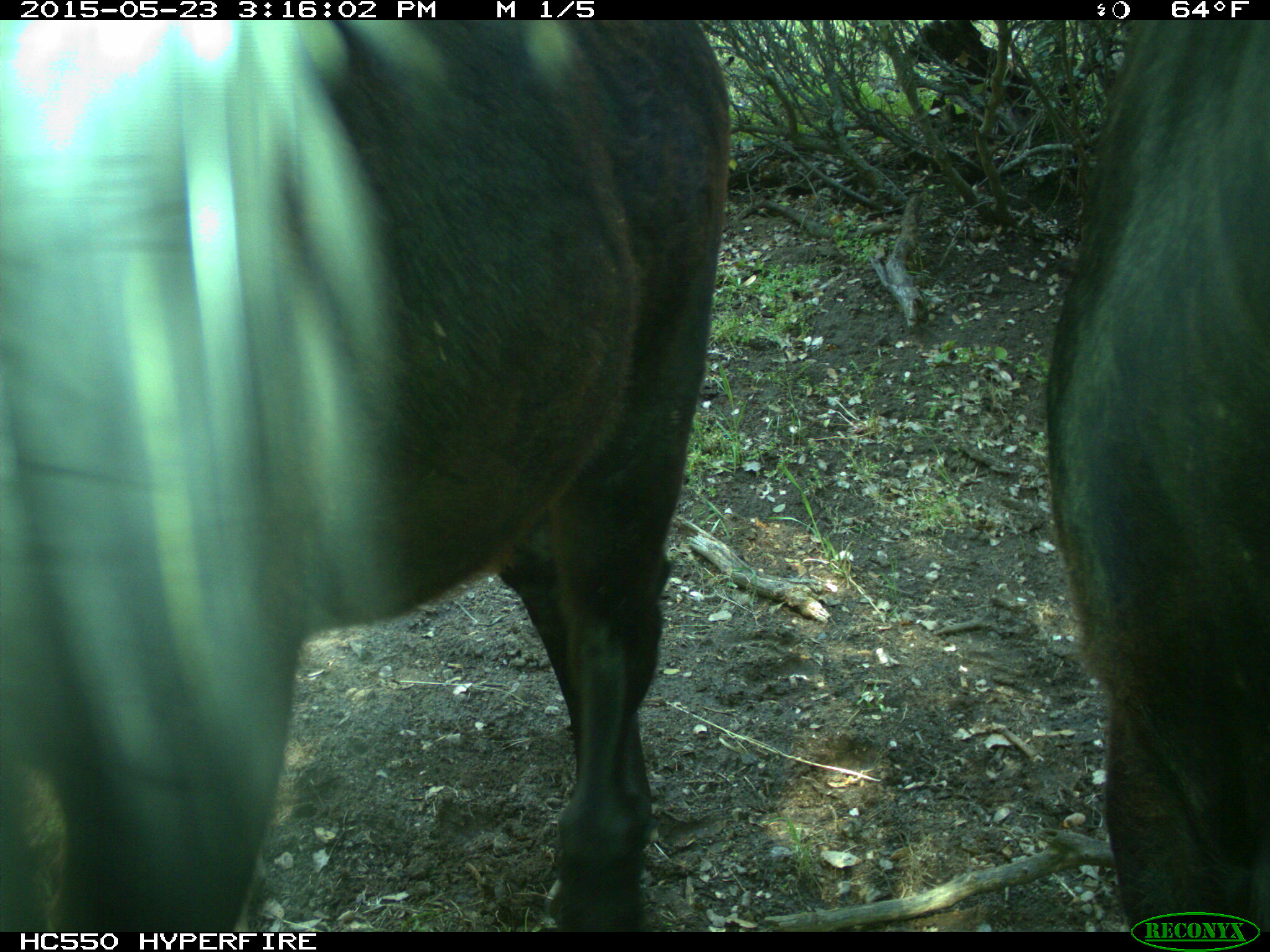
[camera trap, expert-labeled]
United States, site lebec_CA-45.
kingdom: Animalia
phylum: Chordata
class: Mammalia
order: Artiodactyla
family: Bovidae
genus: Bos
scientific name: Bos taurus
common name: domestic cow